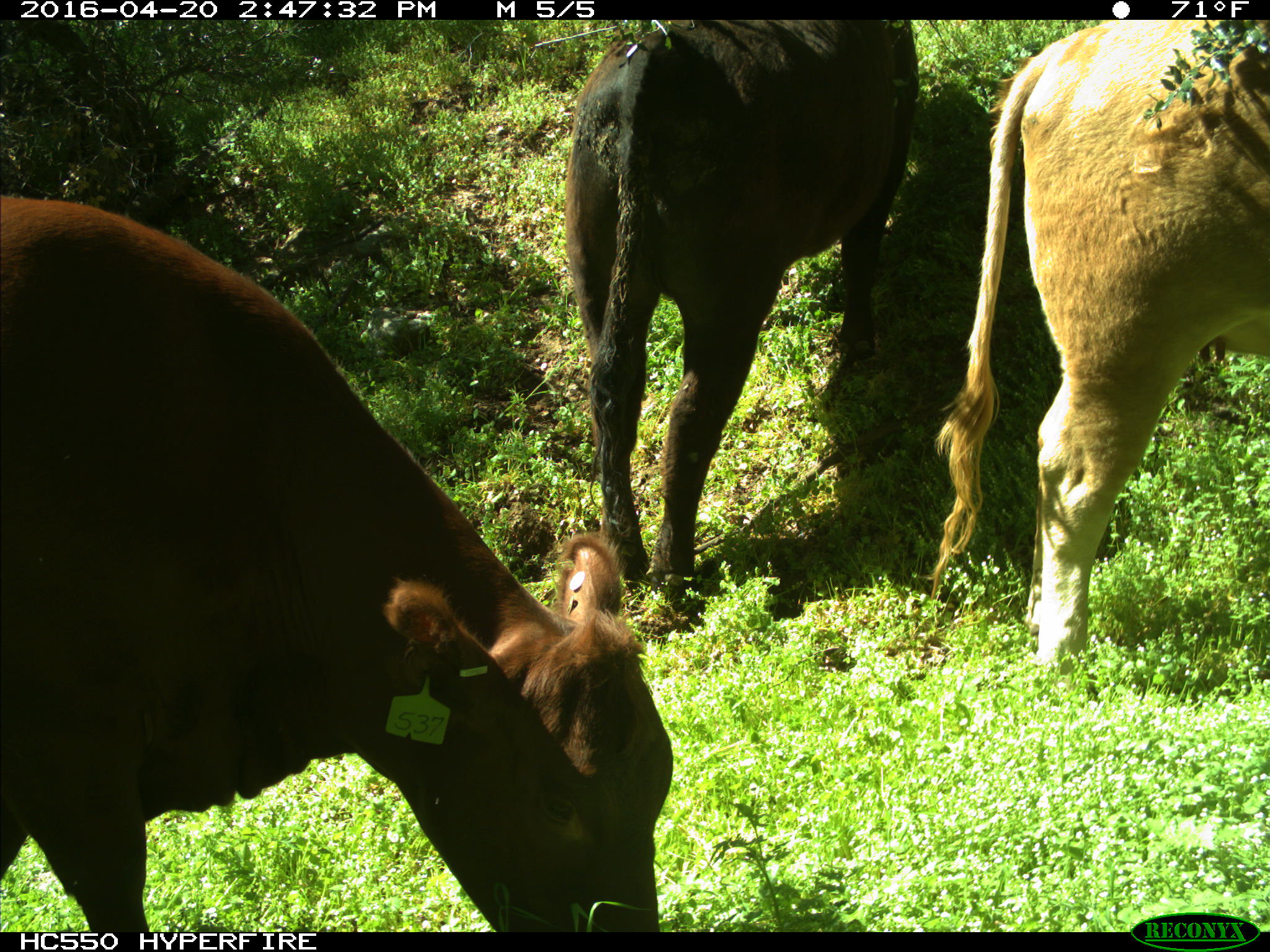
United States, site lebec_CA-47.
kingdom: Animalia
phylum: Chordata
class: Mammalia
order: Artiodactyla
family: Bovidae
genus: Bos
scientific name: Bos taurus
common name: domestic cow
Bos taurus (domestic cow).